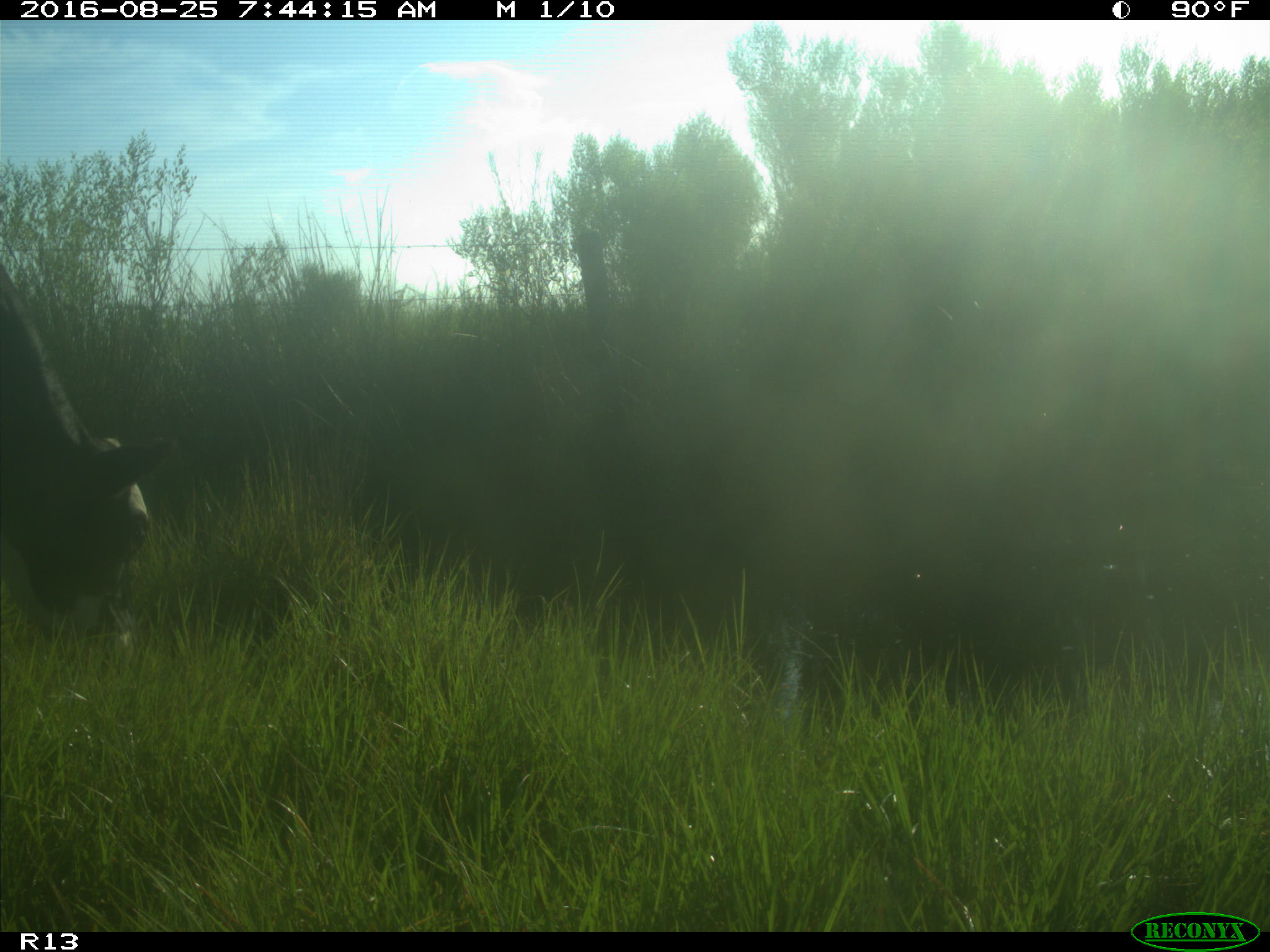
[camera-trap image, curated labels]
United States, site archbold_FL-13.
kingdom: Animalia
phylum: Chordata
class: Mammalia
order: Artiodactyla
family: Bovidae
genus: Bos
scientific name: Bos taurus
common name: domestic cow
Bos taurus (domestic cow).